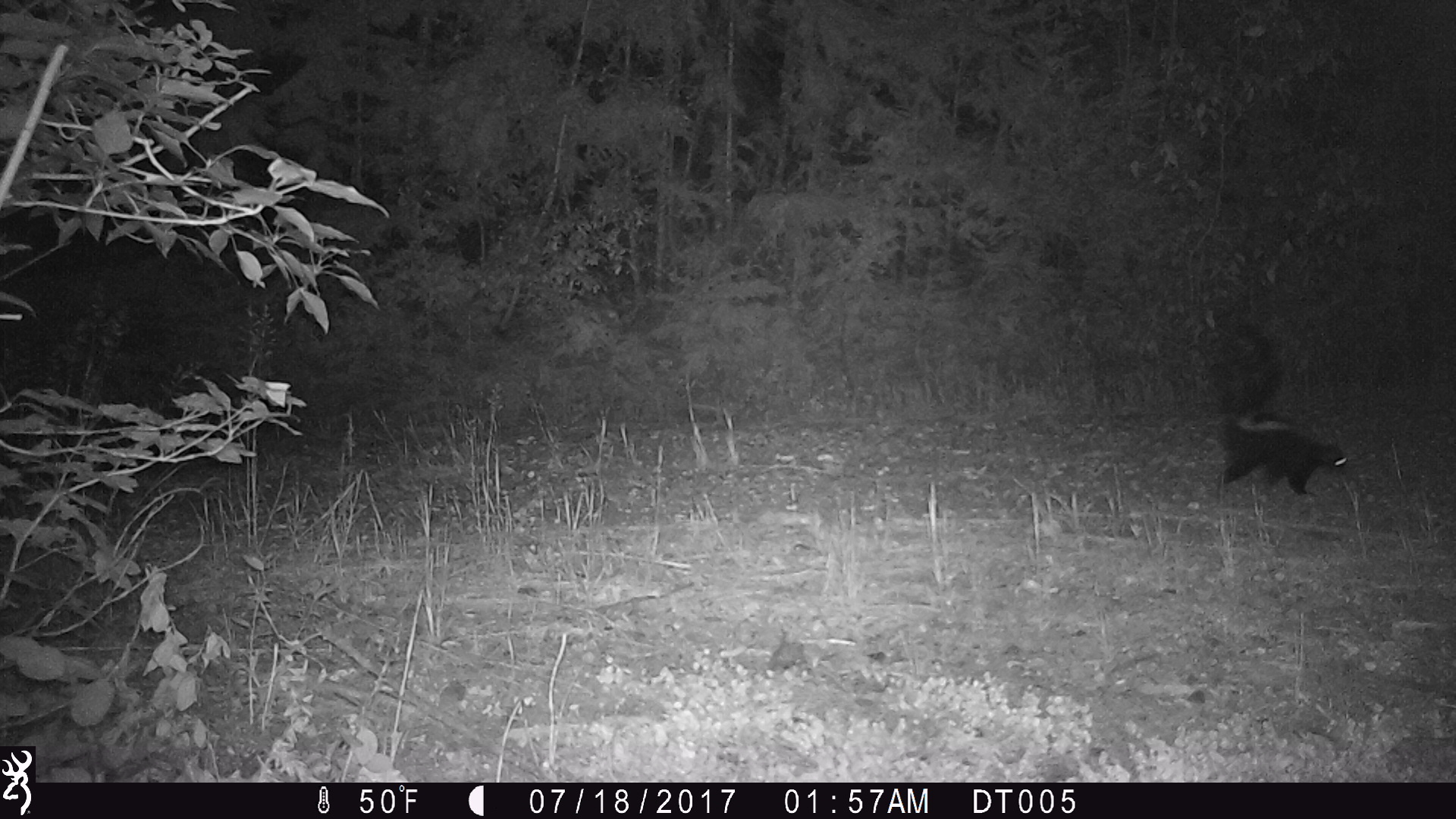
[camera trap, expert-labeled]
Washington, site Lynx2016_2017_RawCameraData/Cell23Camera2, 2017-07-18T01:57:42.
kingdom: Animalia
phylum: Chordata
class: Mammalia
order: Carnivora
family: Mephitidae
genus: Mephitis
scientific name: Mephitis mephitis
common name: striped skunk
Mephitis mephitis (striped skunk). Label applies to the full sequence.